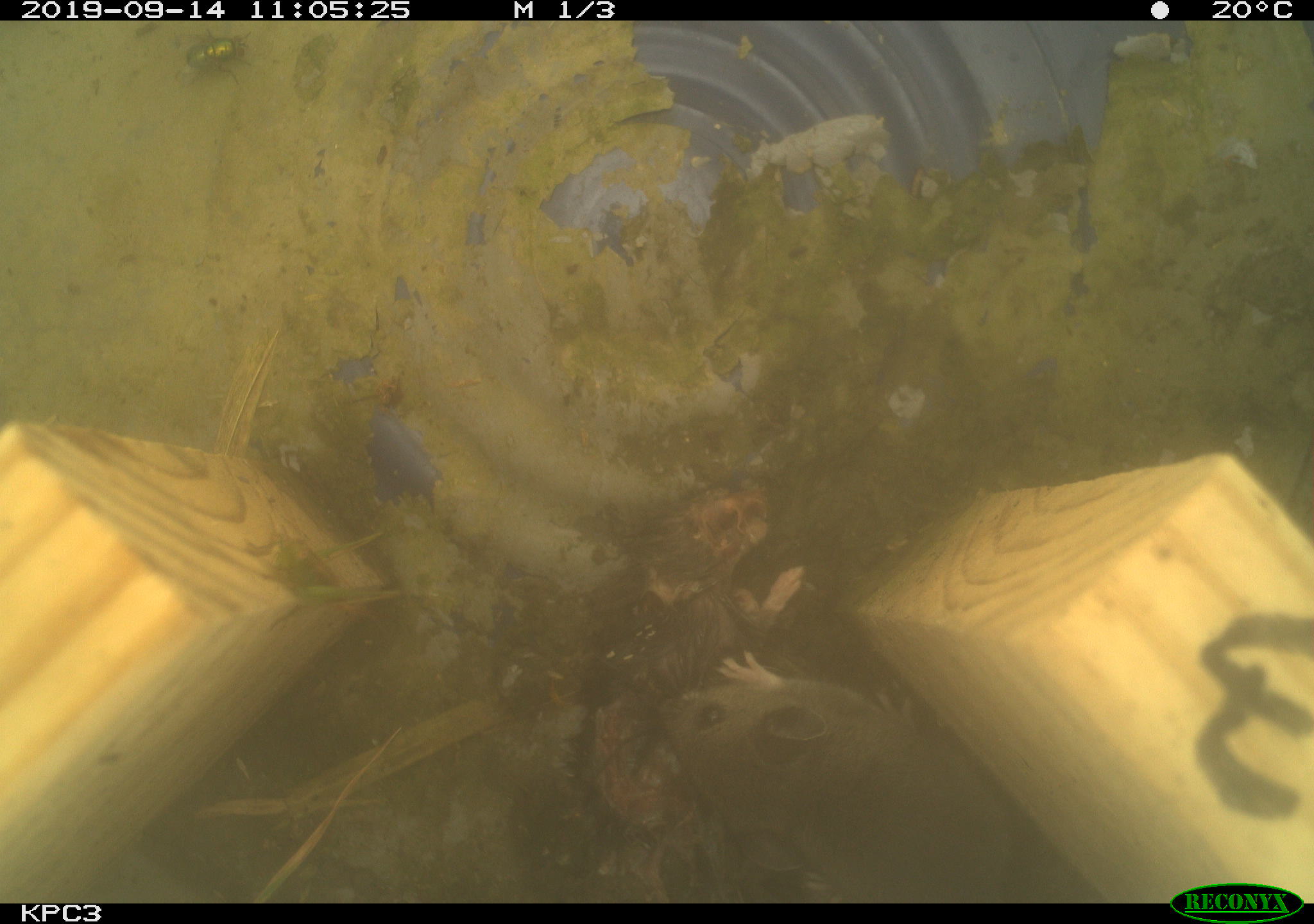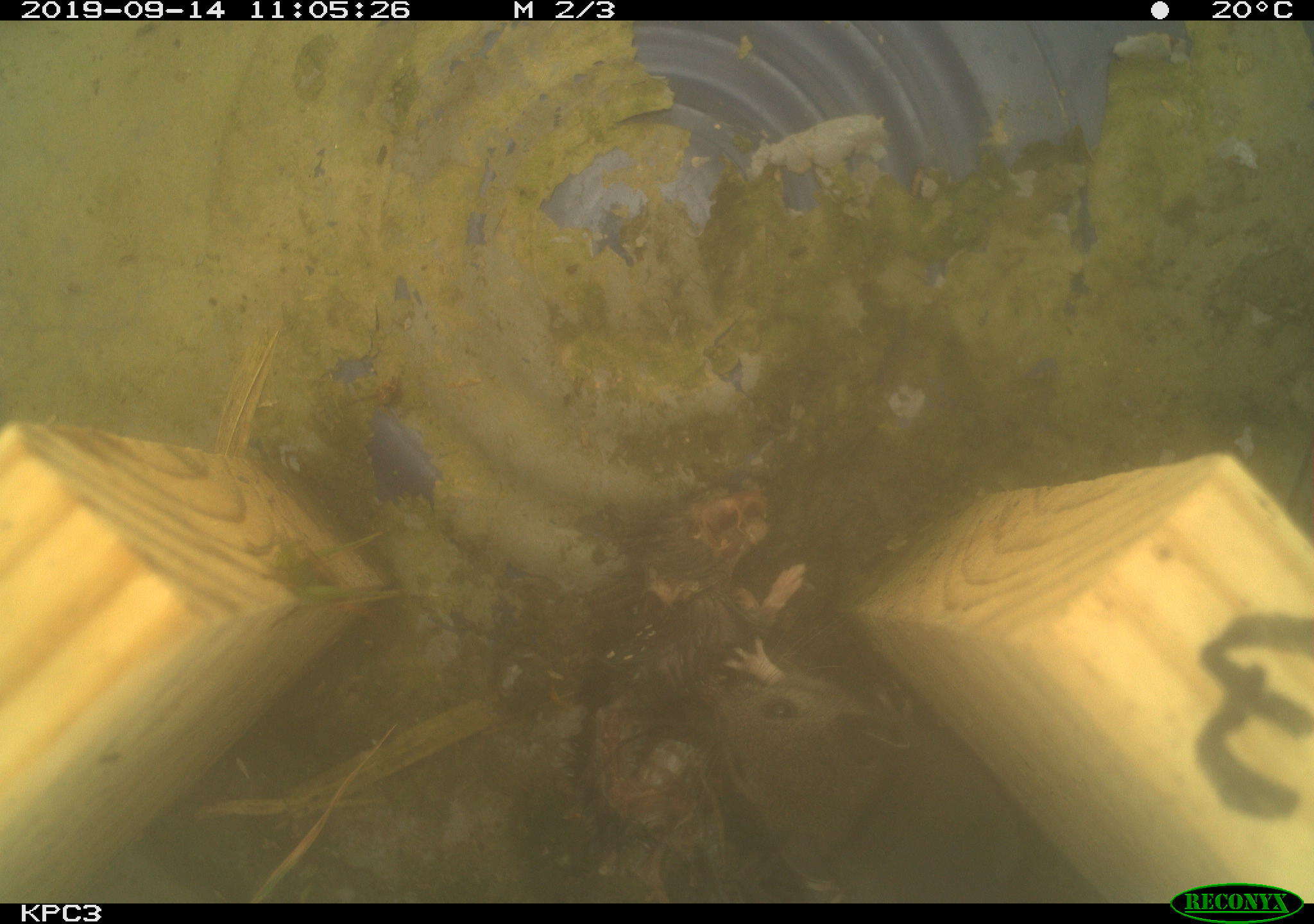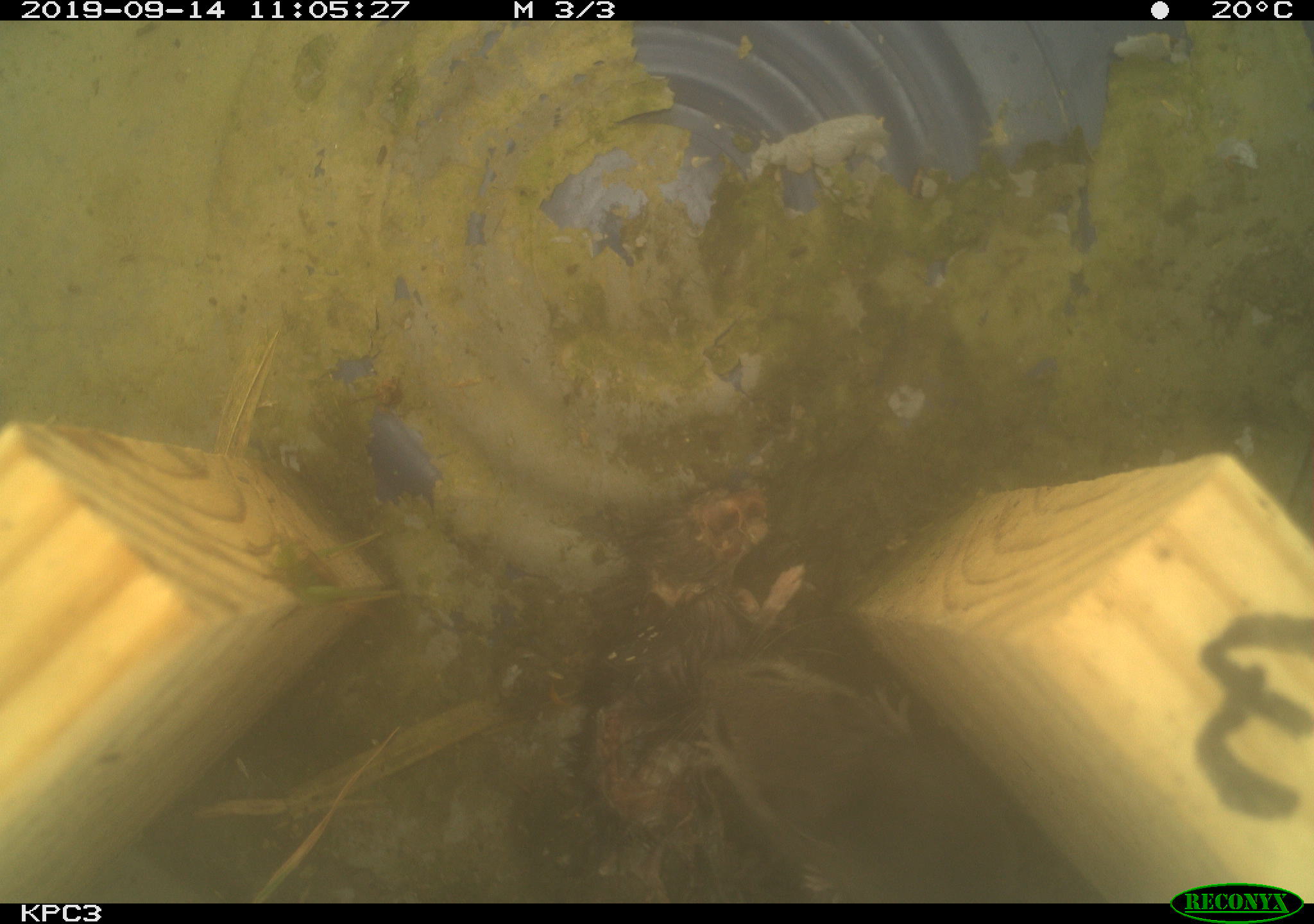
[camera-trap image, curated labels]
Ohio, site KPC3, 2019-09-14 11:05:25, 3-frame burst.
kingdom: Animalia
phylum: Chordata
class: Mammalia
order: Rodentia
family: Cricetidae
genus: Peromyscus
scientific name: Peromyscus leucopus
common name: white-footed mouse